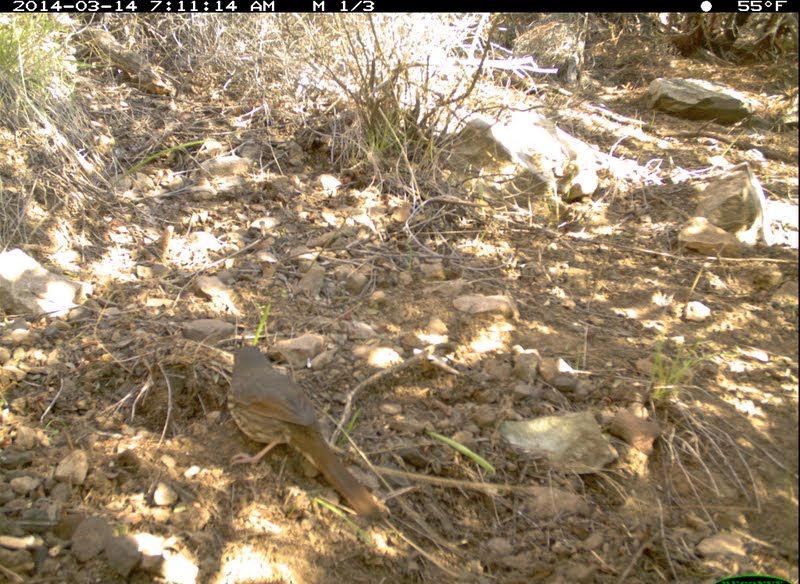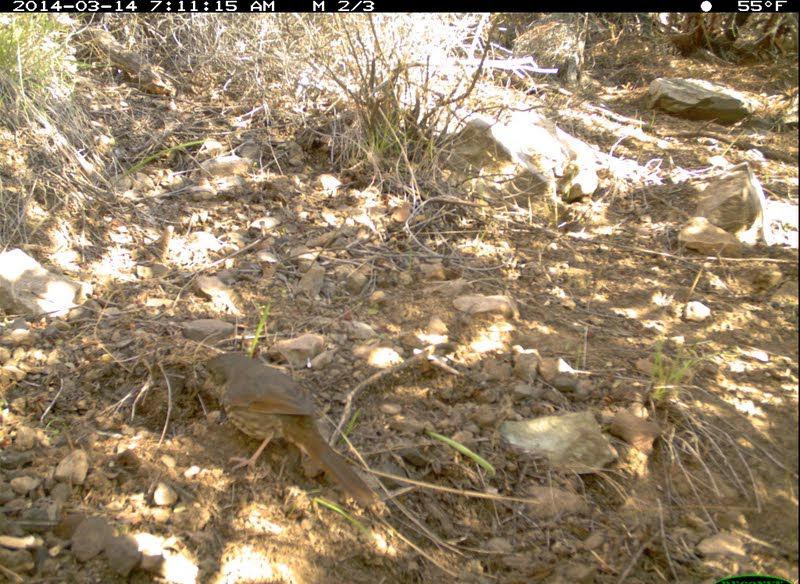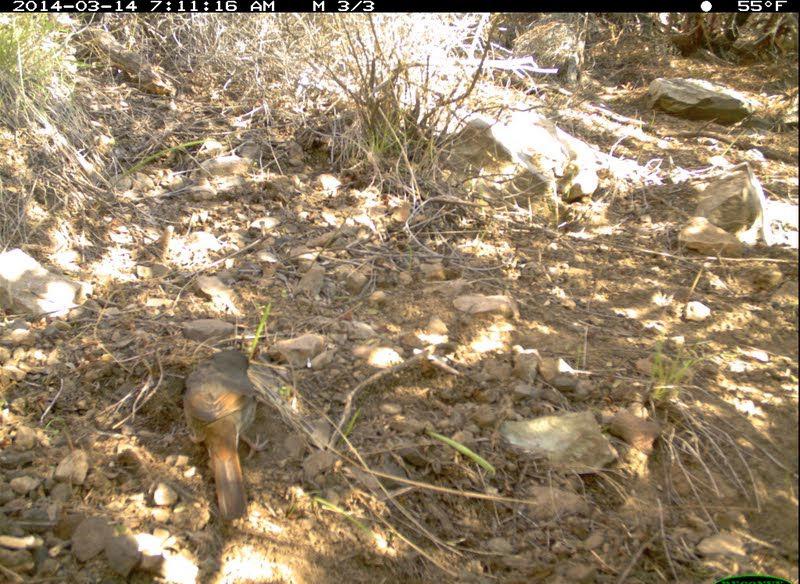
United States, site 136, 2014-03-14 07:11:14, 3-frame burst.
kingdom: Animalia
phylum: Chordata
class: Aves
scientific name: Aves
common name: bird